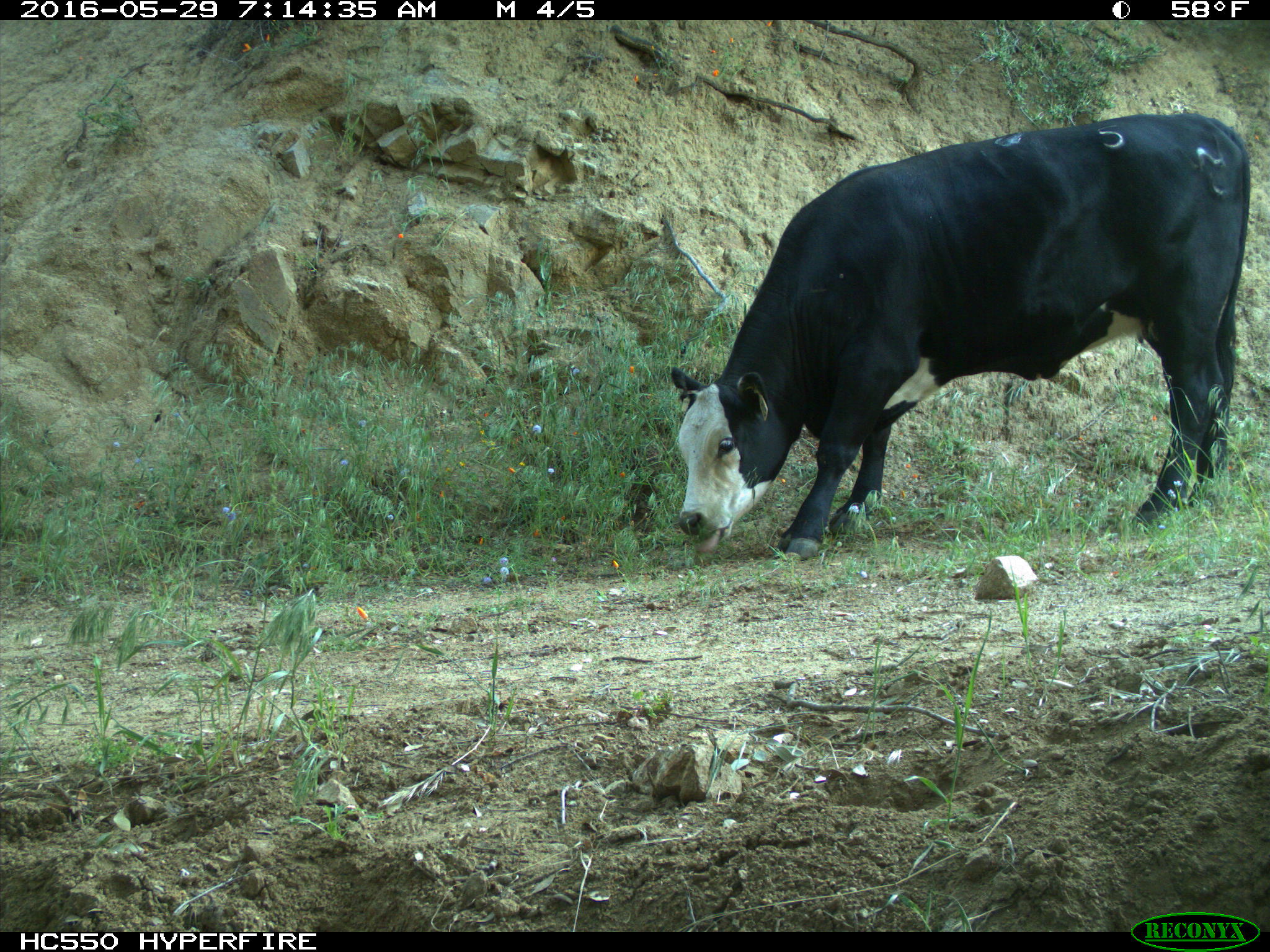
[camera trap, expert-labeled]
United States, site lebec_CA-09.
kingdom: Animalia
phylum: Chordata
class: Mammalia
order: Artiodactyla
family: Bovidae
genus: Bos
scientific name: Bos taurus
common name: domestic cow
Bos taurus (domestic cow).